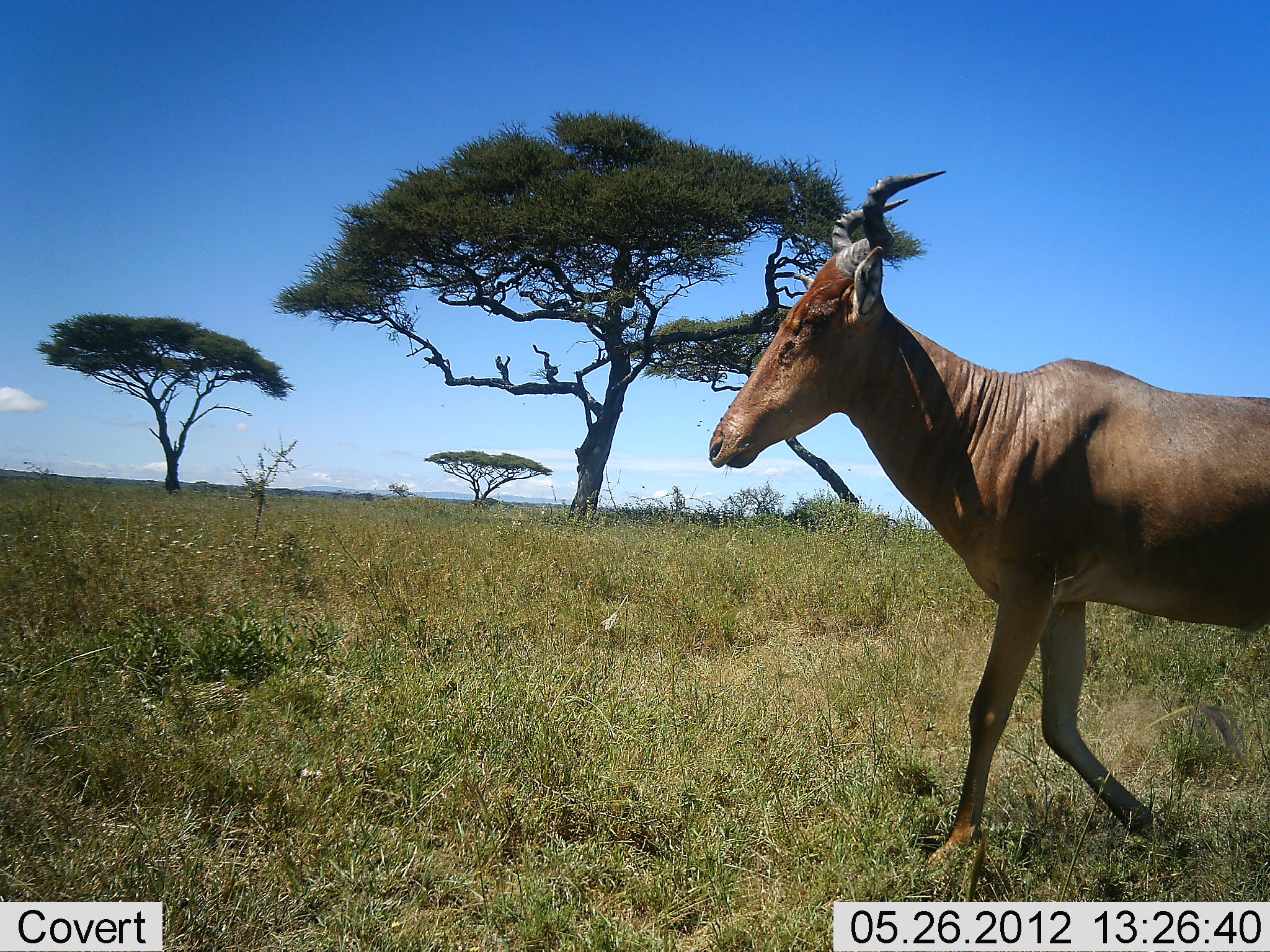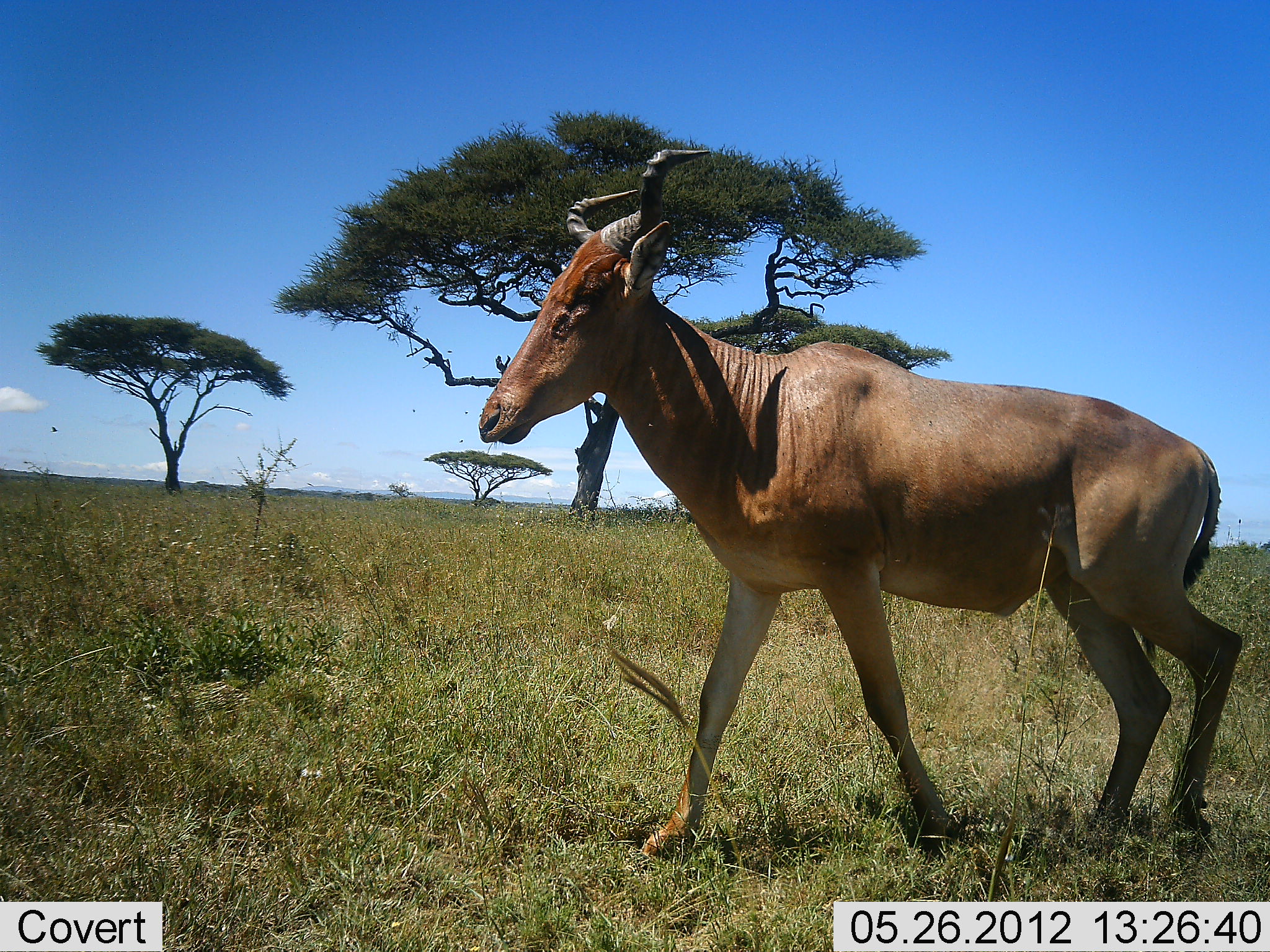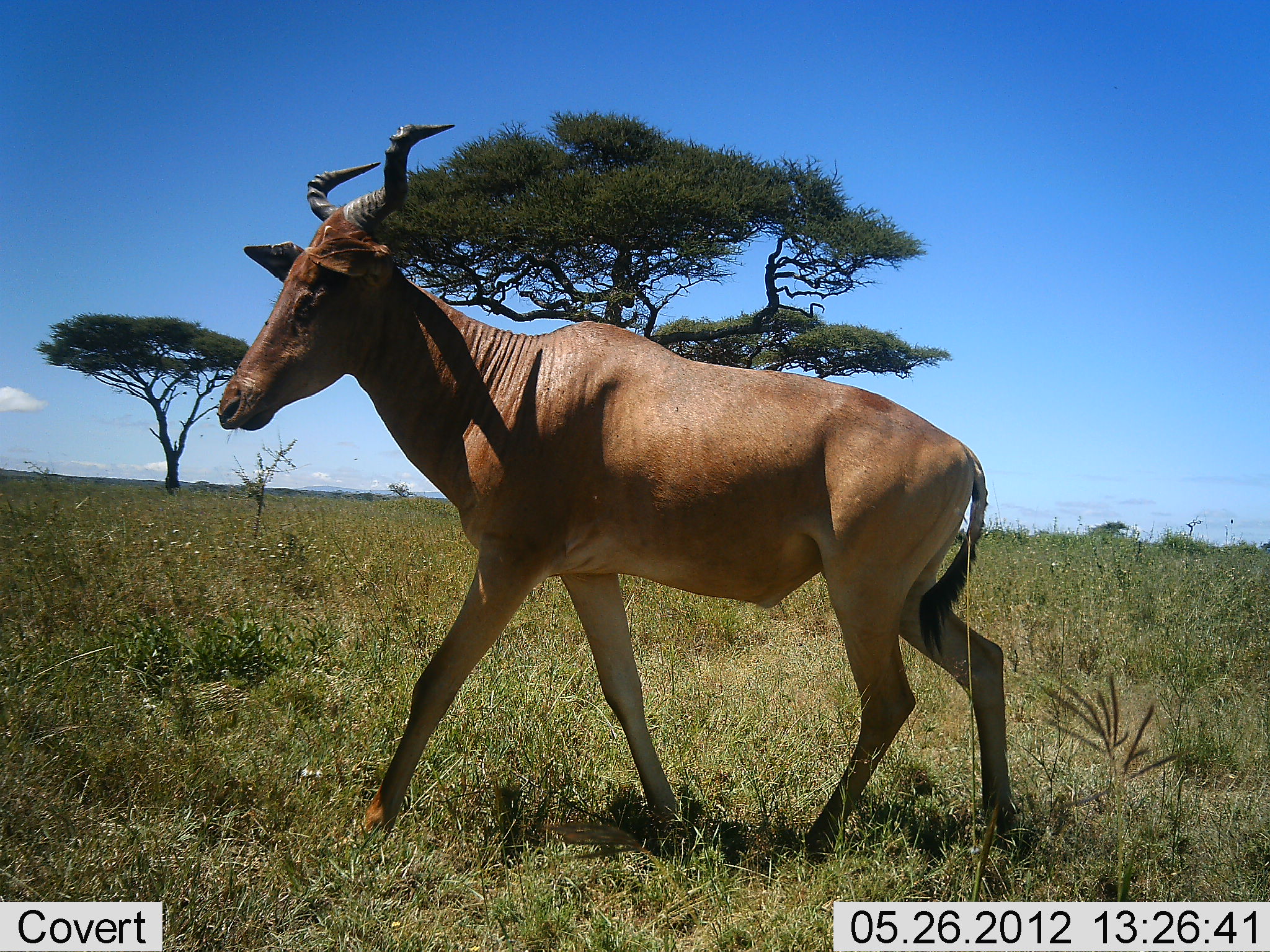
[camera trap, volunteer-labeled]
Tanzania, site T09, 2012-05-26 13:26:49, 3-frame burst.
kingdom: Animalia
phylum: Chordata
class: Mammalia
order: Artiodactyla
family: Bovidae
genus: Alcelaphus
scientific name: Alcelaphus buselaphus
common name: hartebeest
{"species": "hartebeest (Alcelaphus buselaphus)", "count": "1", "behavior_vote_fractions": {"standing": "0%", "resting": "0%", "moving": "100%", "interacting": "0%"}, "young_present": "0%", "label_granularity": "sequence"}